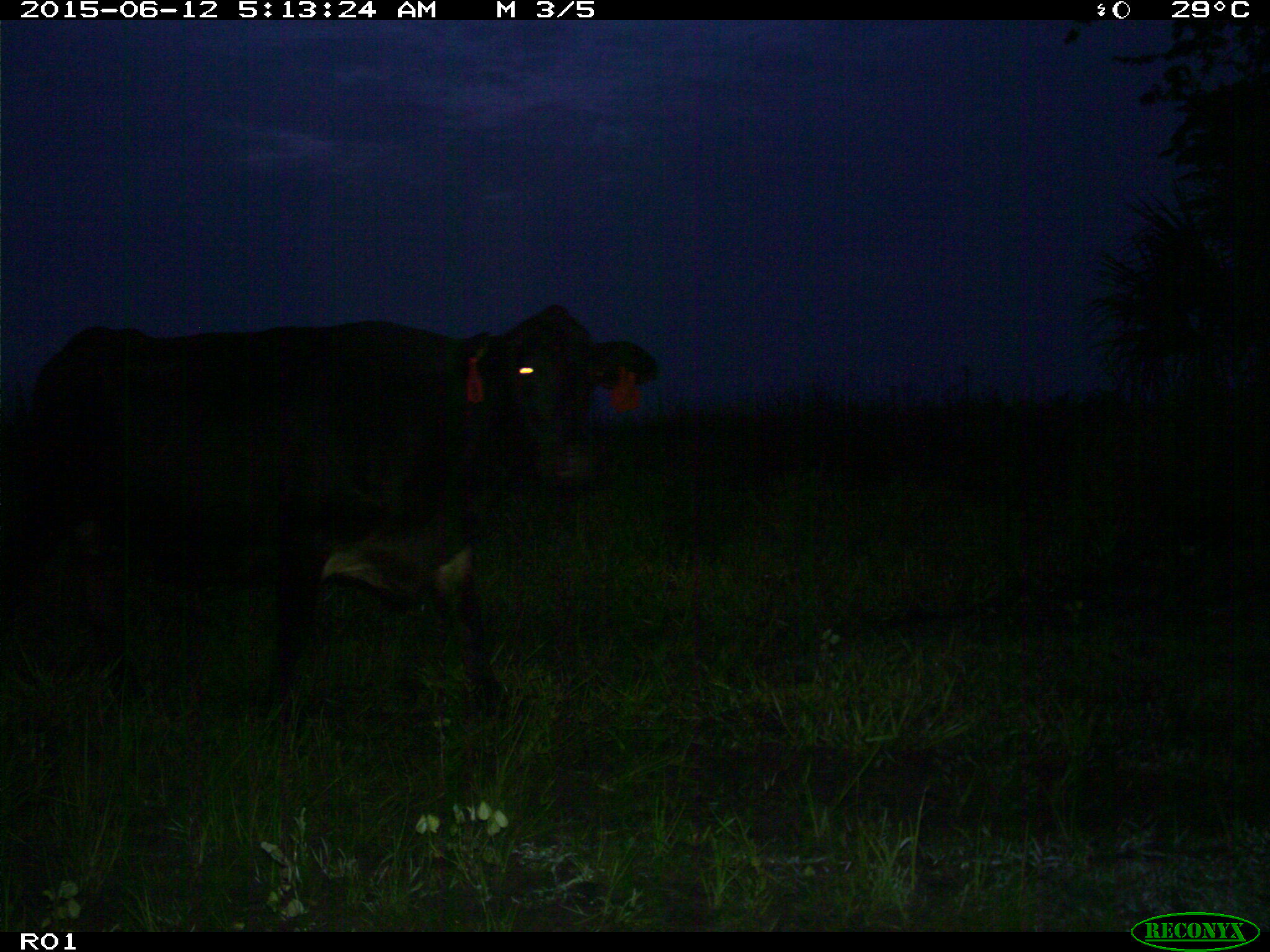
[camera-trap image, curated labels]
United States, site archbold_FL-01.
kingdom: Animalia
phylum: Chordata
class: Mammalia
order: Artiodactyla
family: Bovidae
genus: Bos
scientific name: Bos taurus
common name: domestic cow